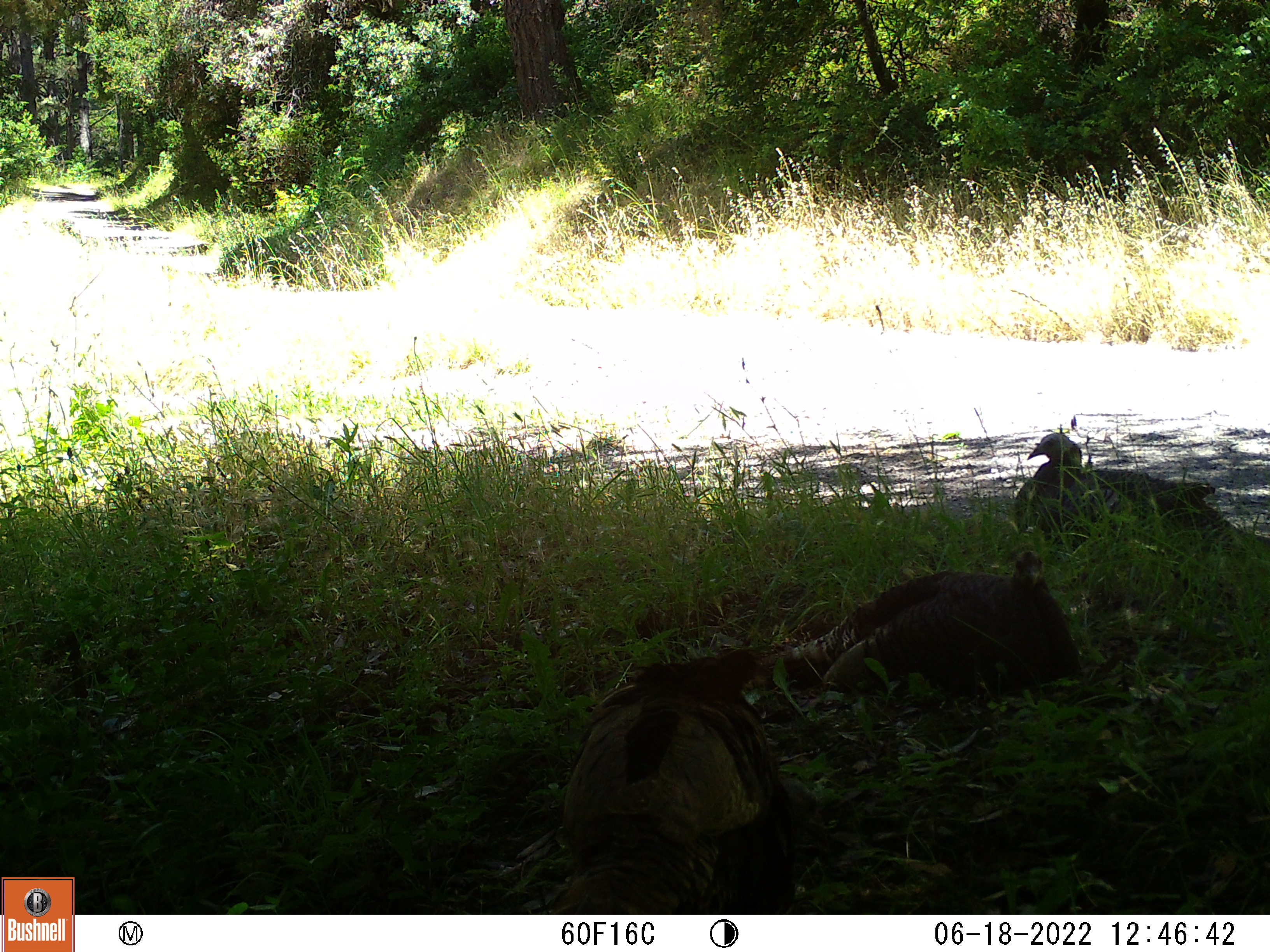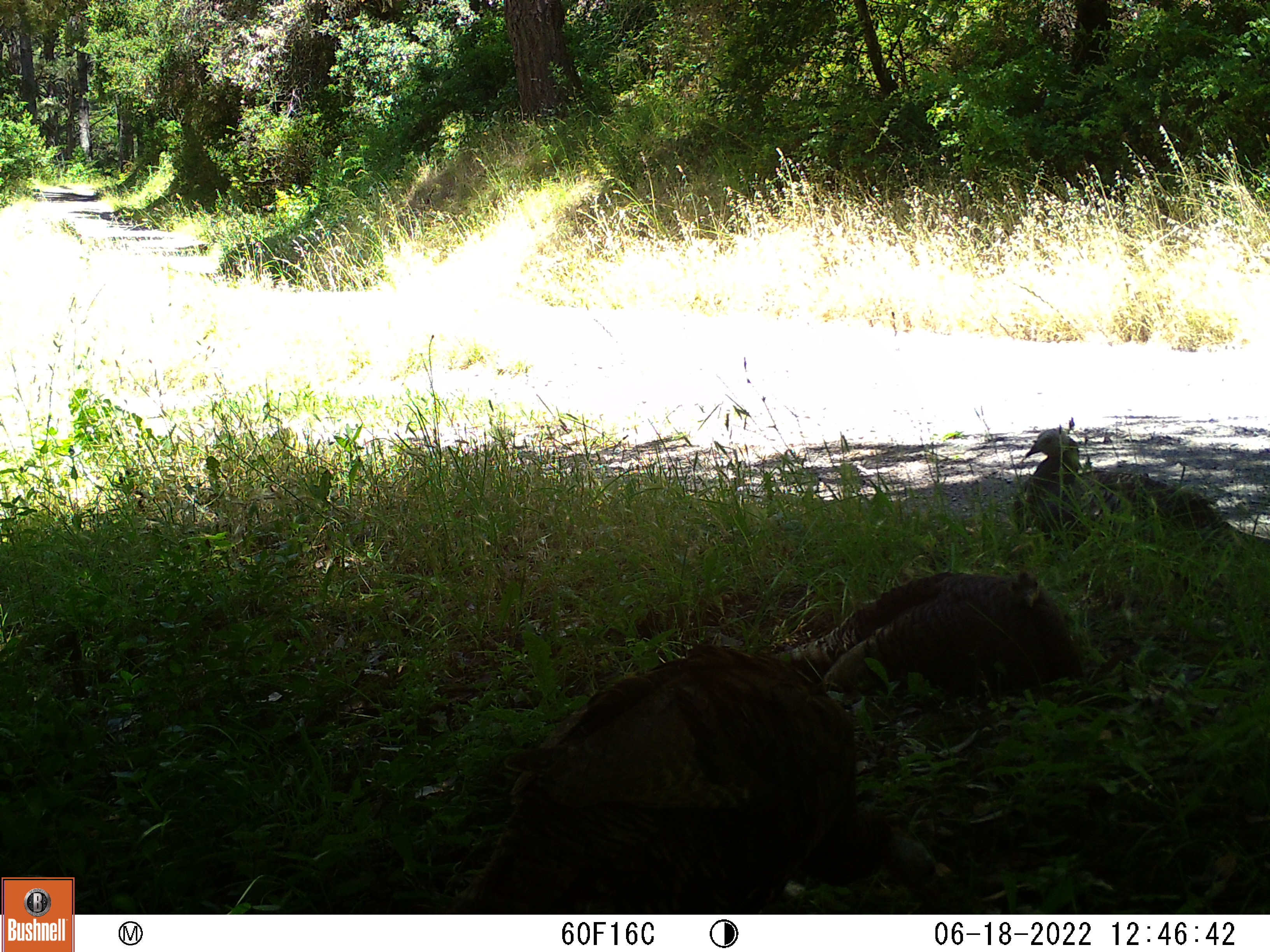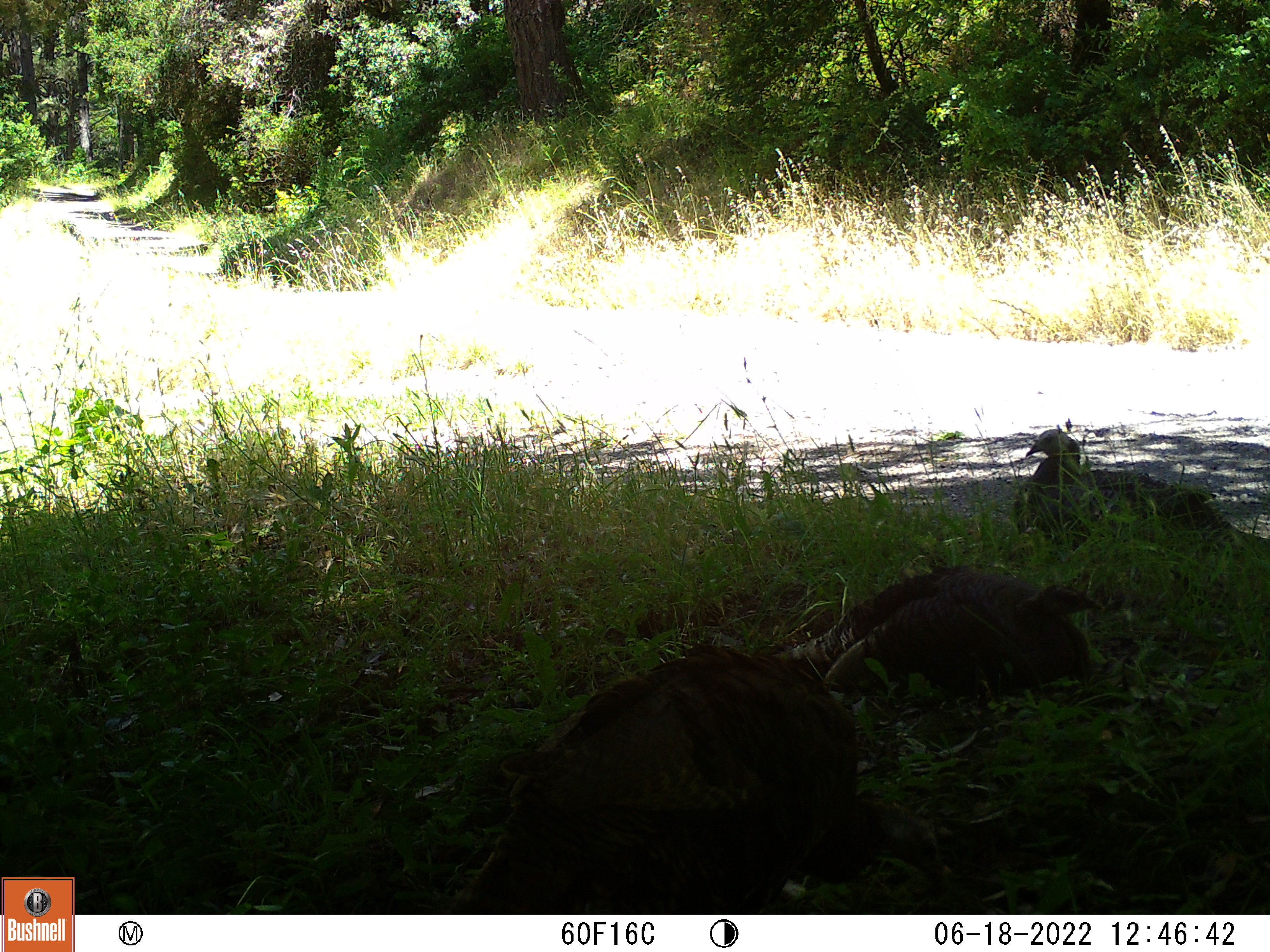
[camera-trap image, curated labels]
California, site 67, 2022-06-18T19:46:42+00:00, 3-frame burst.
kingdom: Animalia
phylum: Chordata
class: Aves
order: Galliformes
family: Phasianidae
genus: Meleagris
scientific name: Meleagris gallopavo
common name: turkey